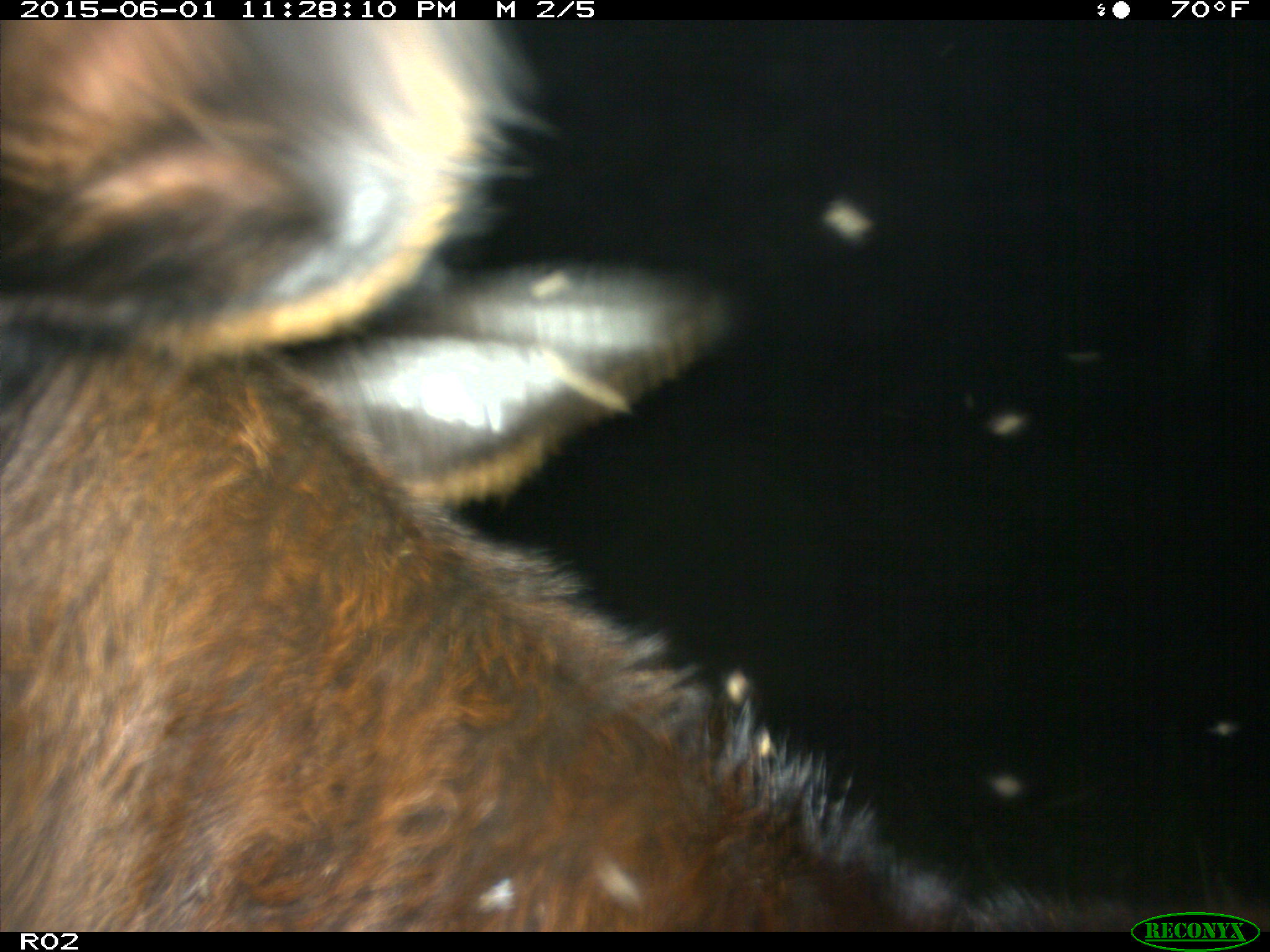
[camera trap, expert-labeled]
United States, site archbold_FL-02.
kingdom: Animalia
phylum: Chordata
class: Mammalia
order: Artiodactyla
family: Bovidae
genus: Bos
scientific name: Bos taurus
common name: domestic cow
Bos taurus (domestic cow).